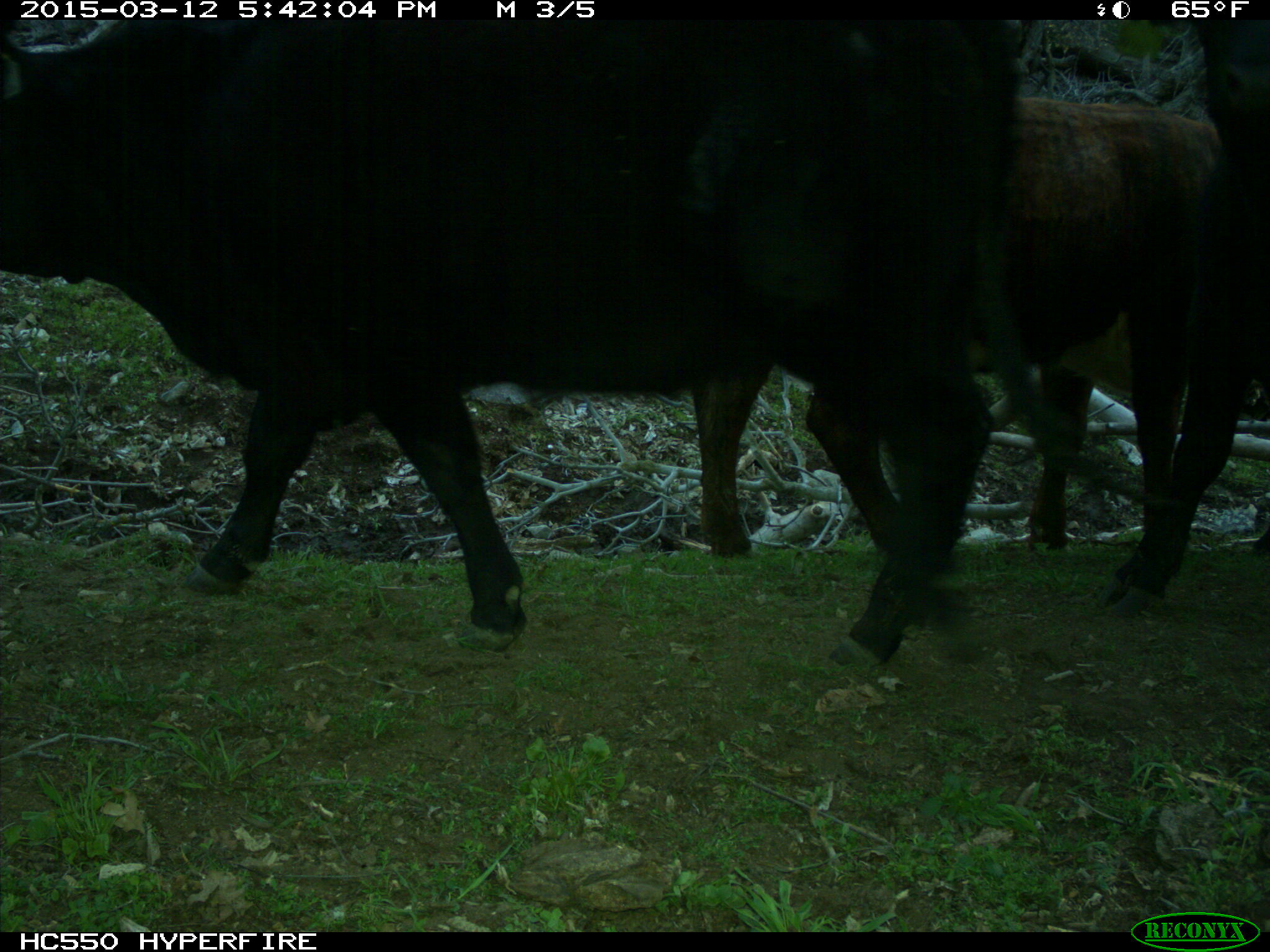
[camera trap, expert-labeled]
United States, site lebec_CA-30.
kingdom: Animalia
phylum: Chordata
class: Mammalia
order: Artiodactyla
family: Bovidae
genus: Bos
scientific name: Bos taurus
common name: domestic cow